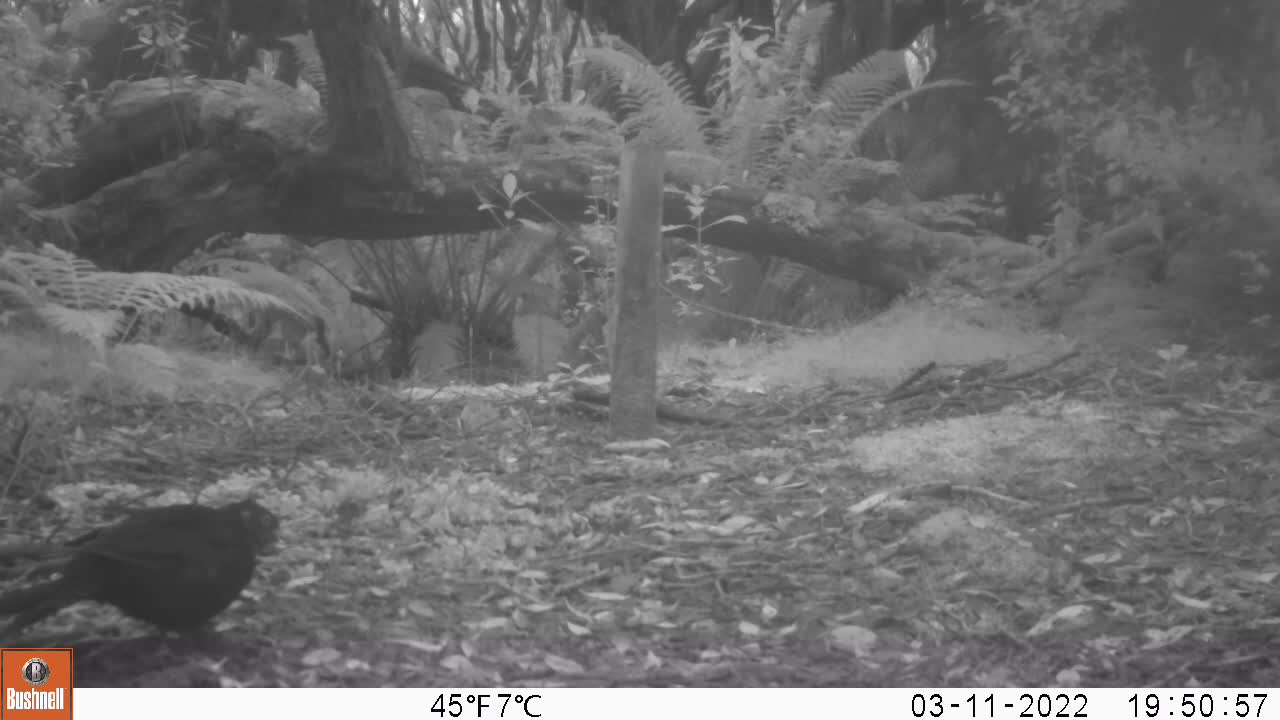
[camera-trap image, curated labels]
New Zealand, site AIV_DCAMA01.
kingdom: Animalia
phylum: Chordata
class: Aves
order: Passeriformes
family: Turdidae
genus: Turdus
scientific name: Turdus merula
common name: eurasian blackbird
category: blackbird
Blackbird (eurasian blackbird) (Turdus merula).